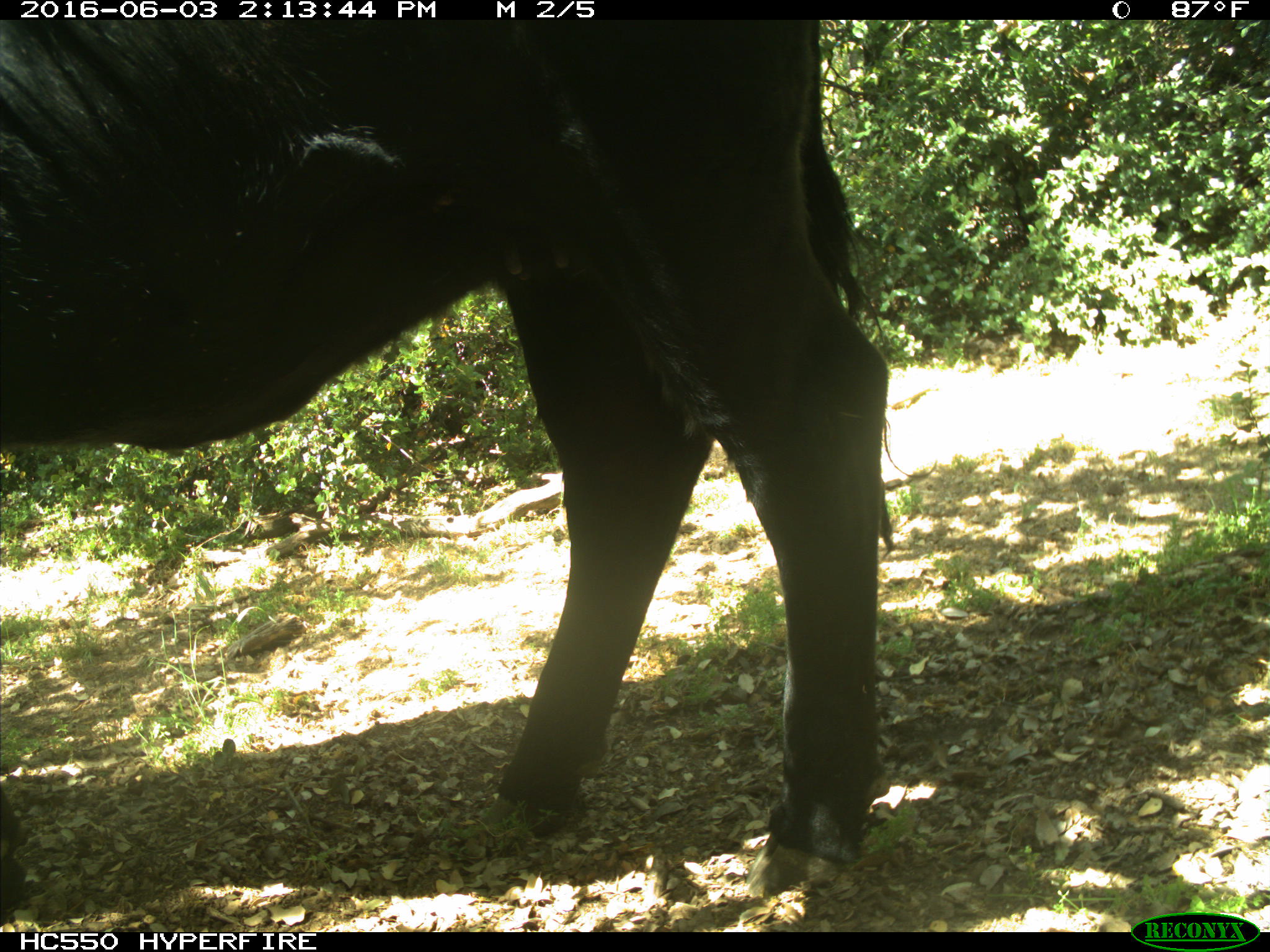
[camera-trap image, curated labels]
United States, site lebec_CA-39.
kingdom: Animalia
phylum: Chordata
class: Mammalia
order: Artiodactyla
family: Bovidae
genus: Bos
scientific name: Bos taurus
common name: domestic cow